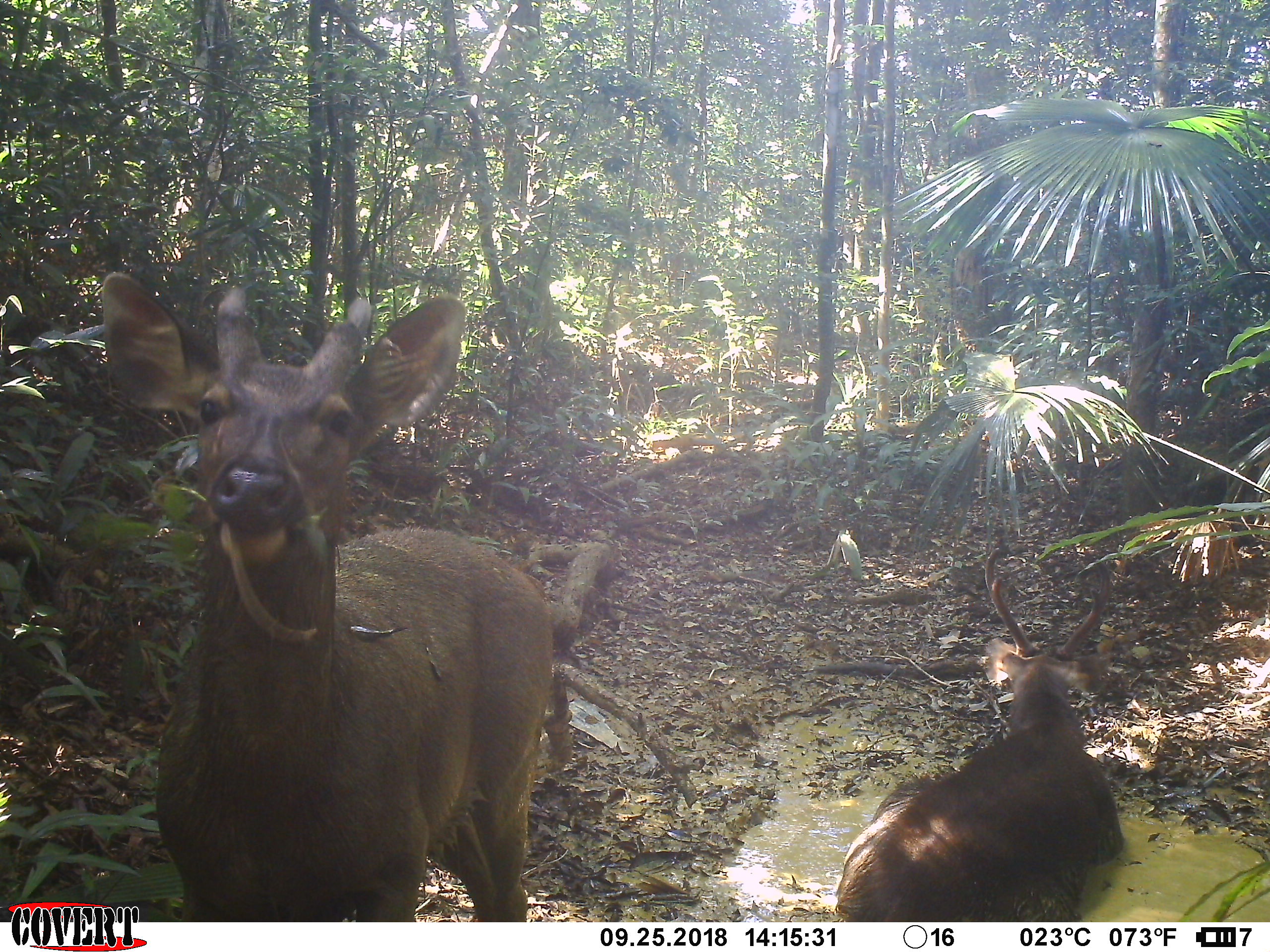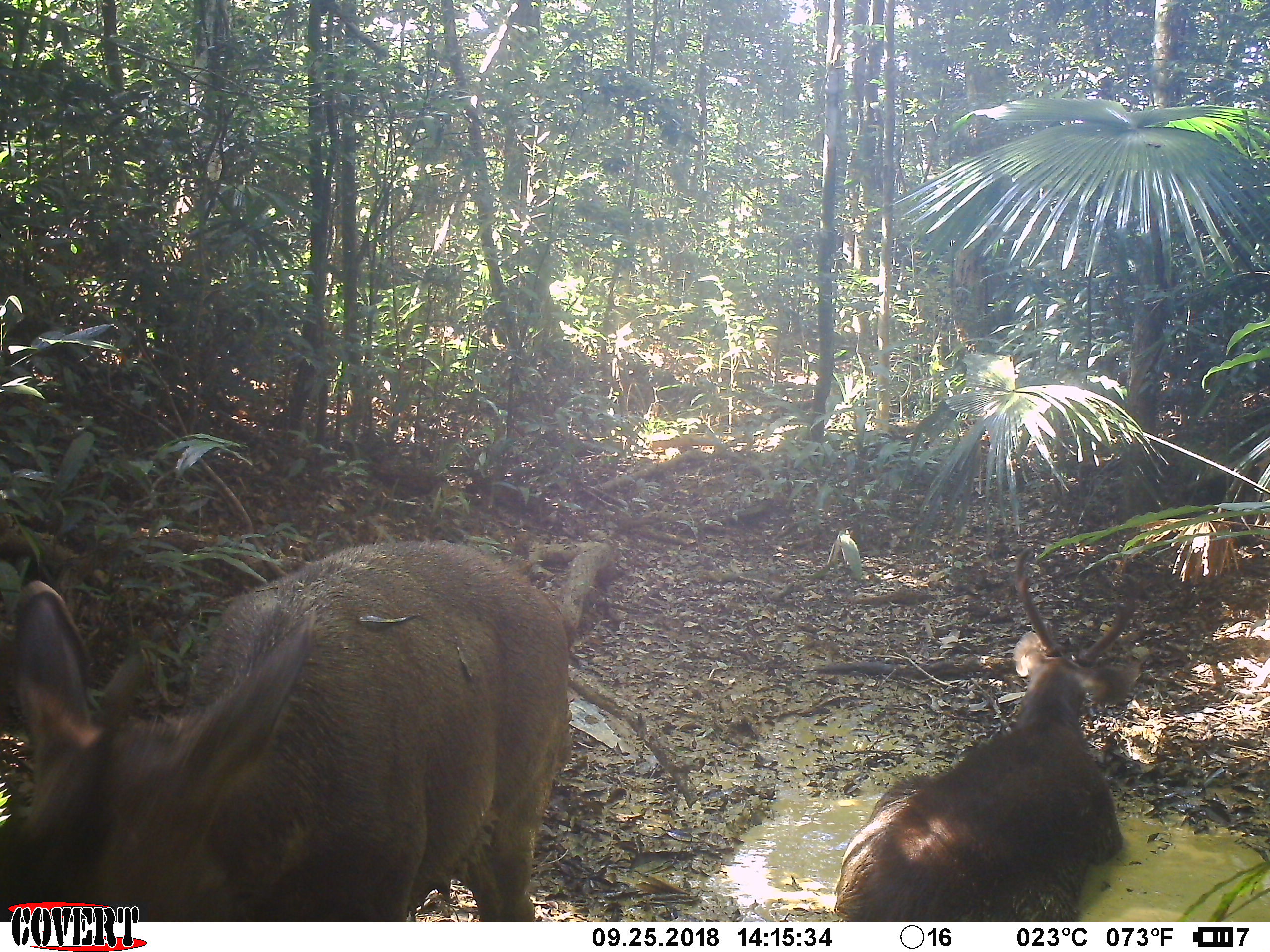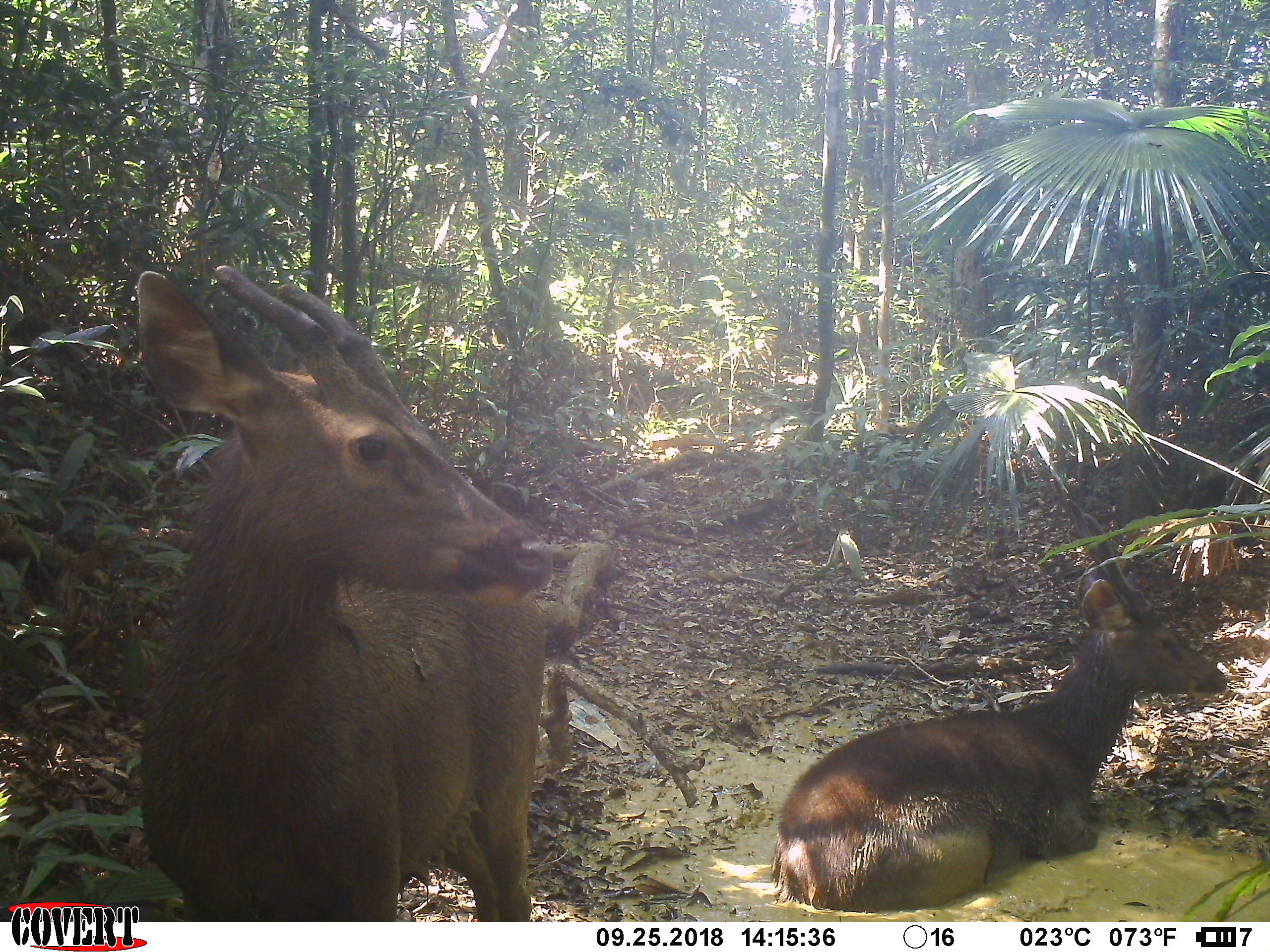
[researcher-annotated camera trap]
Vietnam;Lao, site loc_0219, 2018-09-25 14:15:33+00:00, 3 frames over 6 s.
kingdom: Animalia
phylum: Chordata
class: Mammalia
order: Artiodactyla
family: Cervidae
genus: Rusa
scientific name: Rusa unicolor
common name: sambar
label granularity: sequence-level